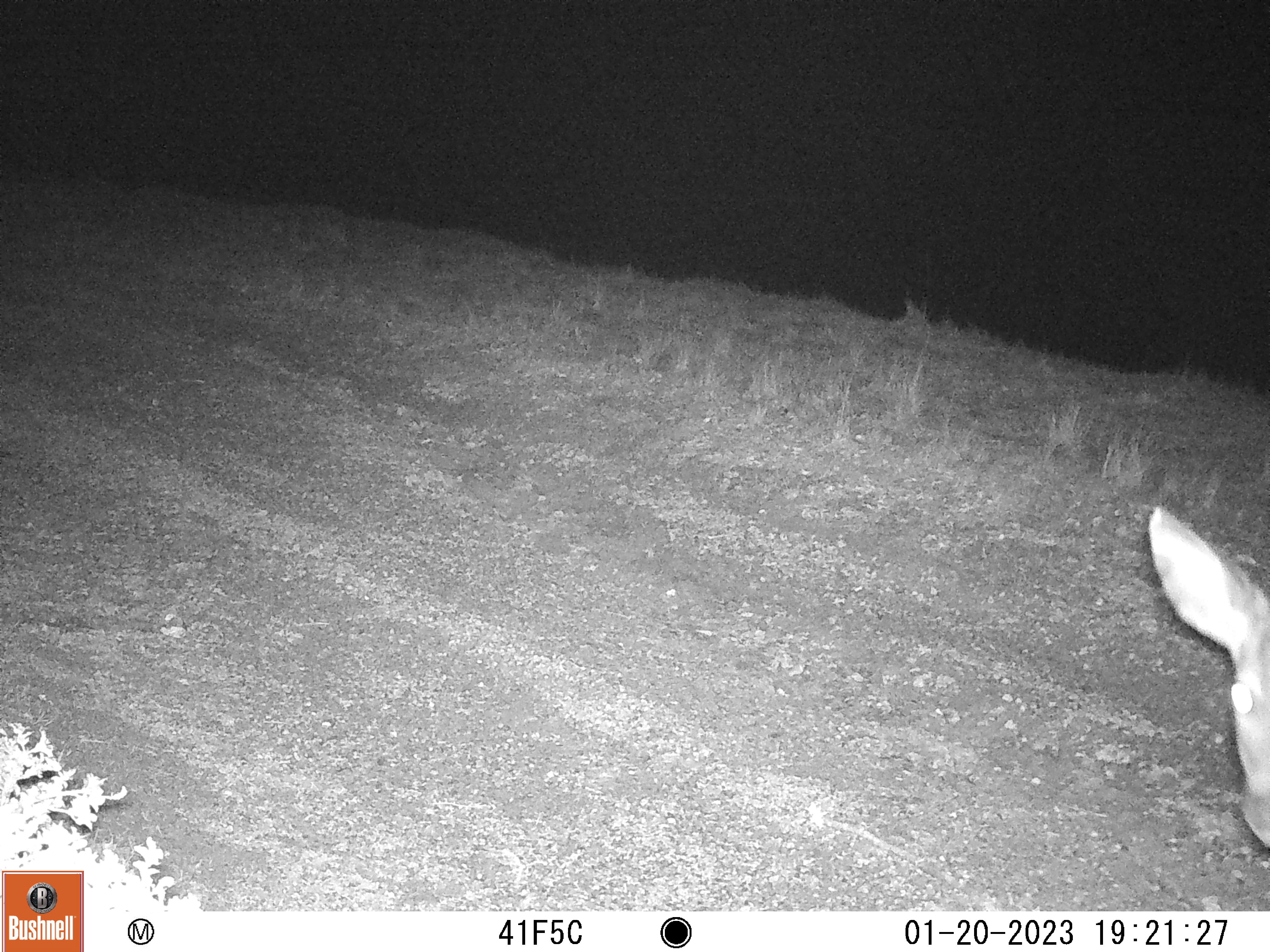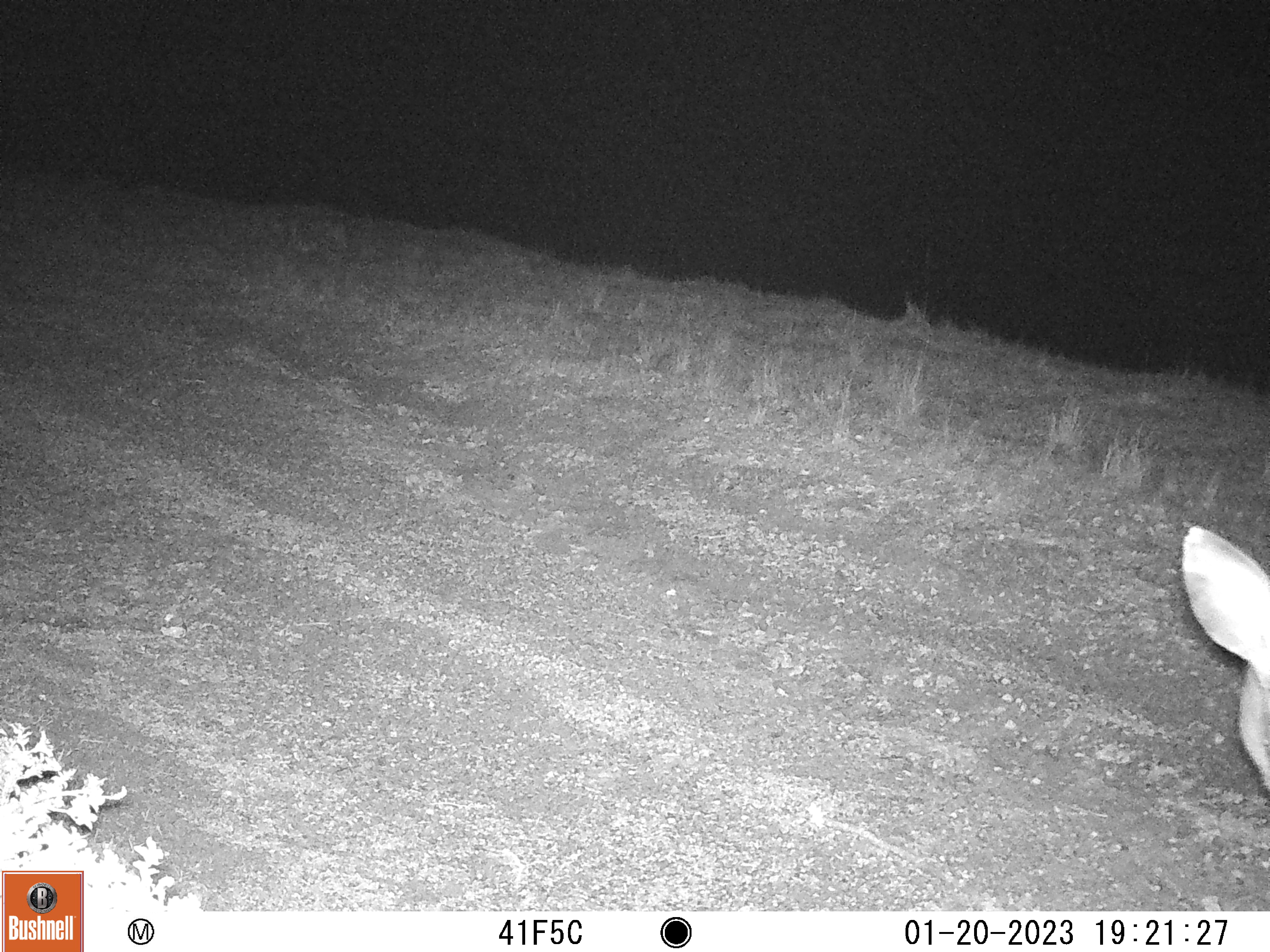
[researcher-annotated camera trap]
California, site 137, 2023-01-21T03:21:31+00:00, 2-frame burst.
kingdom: Animalia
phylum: Chordata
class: Mammalia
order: Artiodactyla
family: Cervidae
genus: Odocoileus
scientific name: Odocoileus hemionus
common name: mule deer